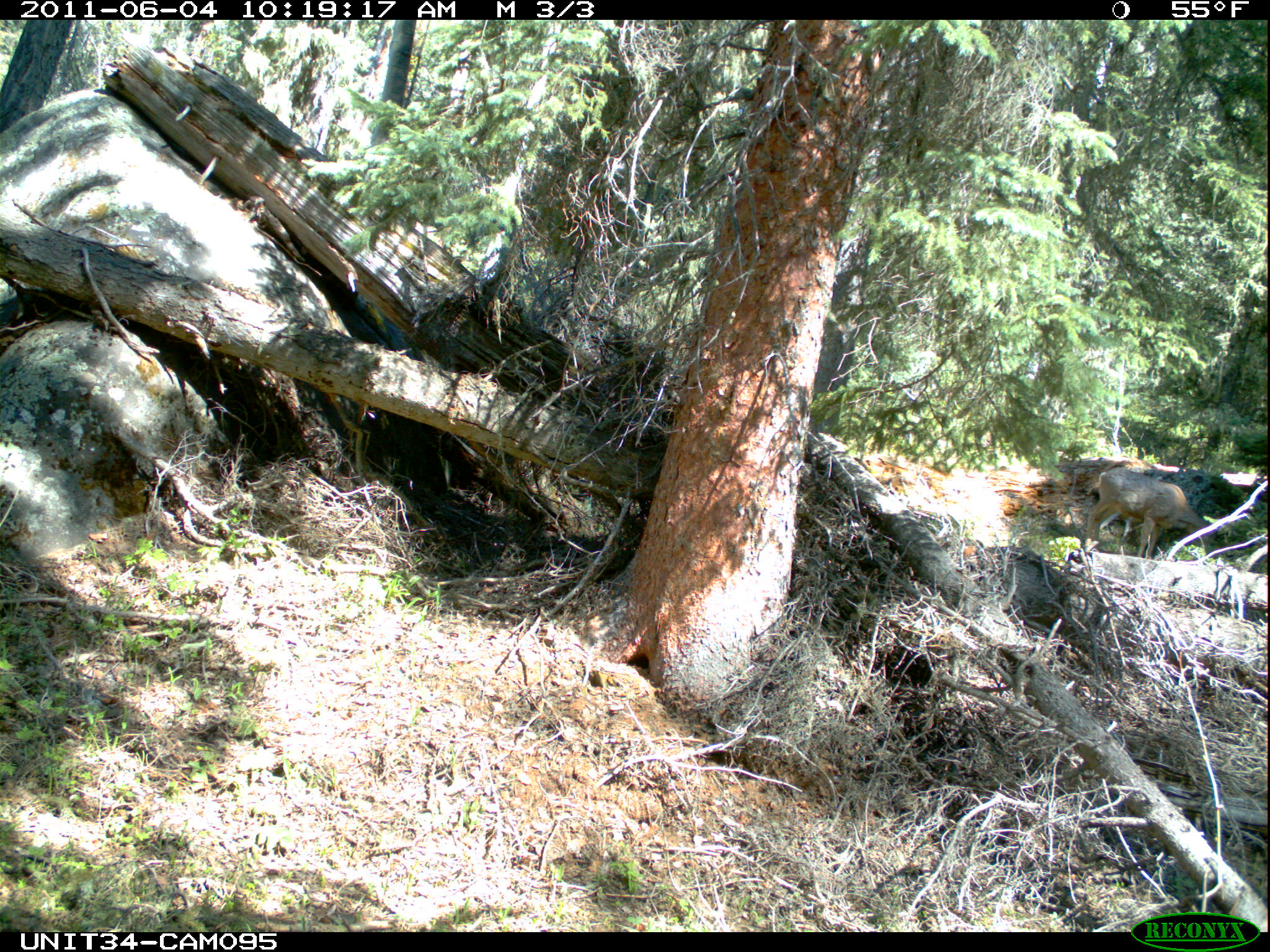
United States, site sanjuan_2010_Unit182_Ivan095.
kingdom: Animalia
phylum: Chordata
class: Mammalia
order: Artiodactyla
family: Cervidae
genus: Odocoileus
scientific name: Odocoileus hemionus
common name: mule deer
Odocoileus hemionus (mule deer).